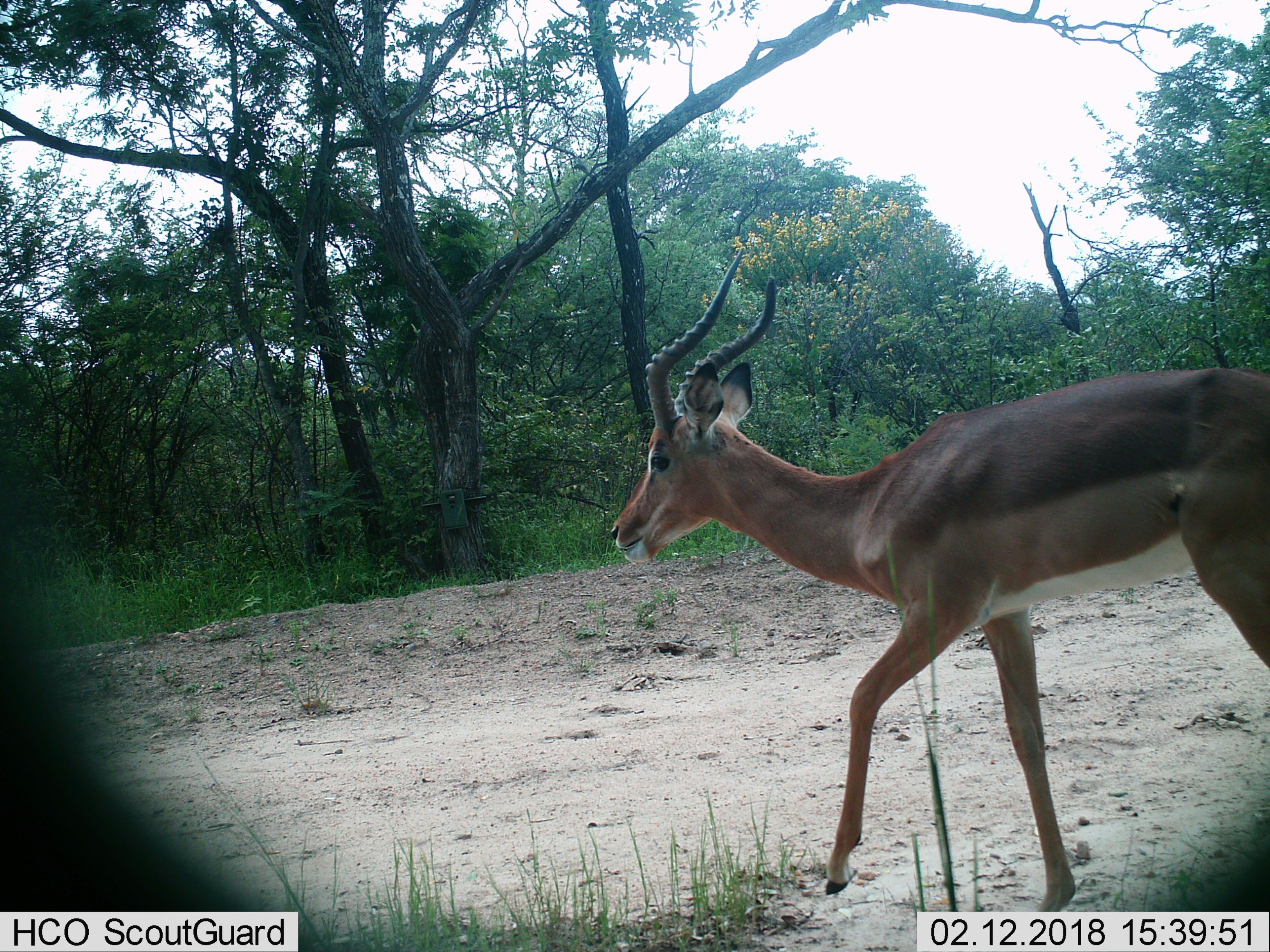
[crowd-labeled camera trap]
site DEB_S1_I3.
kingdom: Animalia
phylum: Chordata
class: Mammalia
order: Artiodactyla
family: Bovidae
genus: Aepyceros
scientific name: Aepyceros melampus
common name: impala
Impala (Aepyceros melampus), count 1. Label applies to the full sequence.